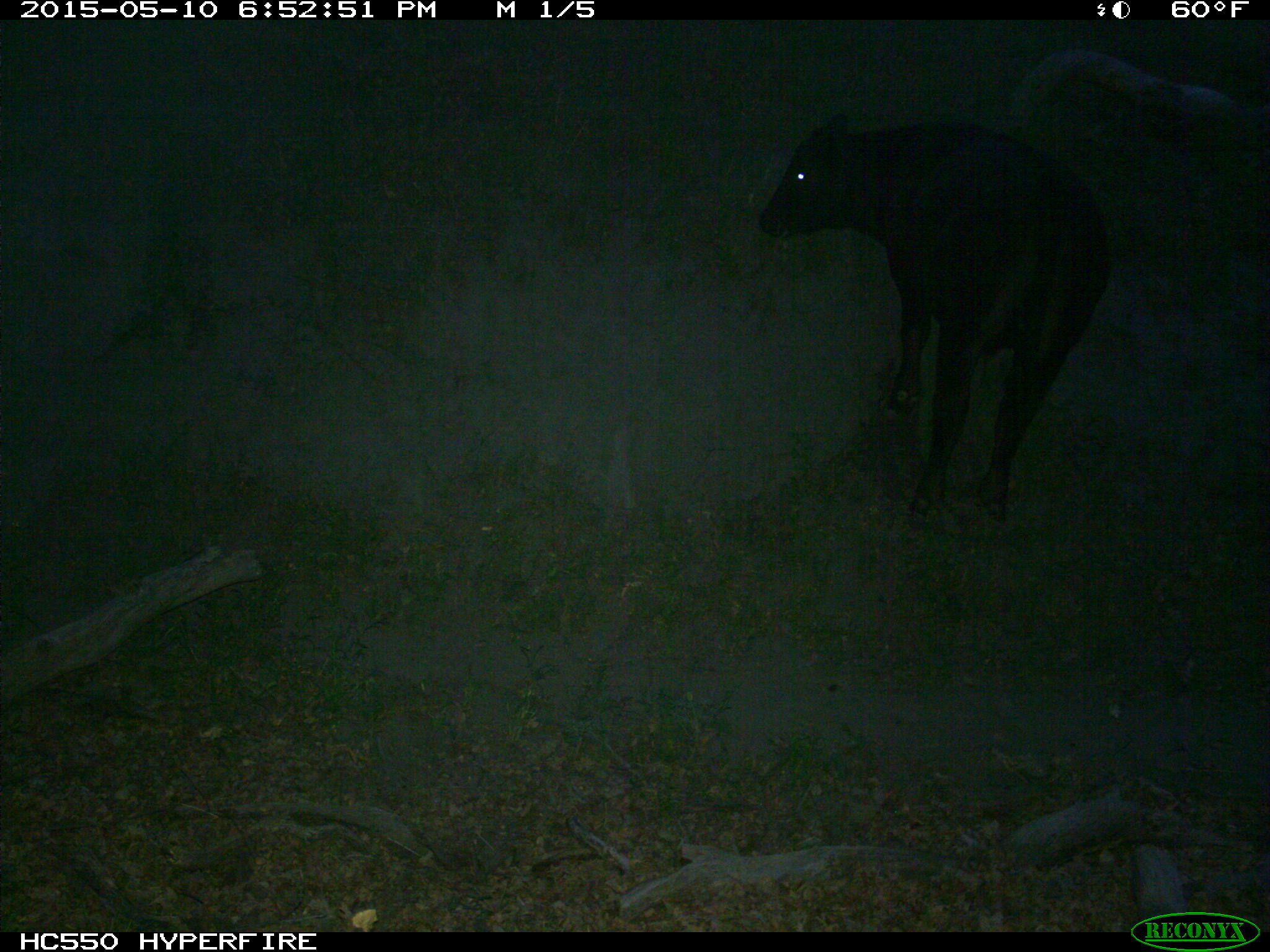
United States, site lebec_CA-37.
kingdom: Animalia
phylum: Chordata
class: Mammalia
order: Artiodactyla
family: Bovidae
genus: Bos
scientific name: Bos taurus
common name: domestic cow